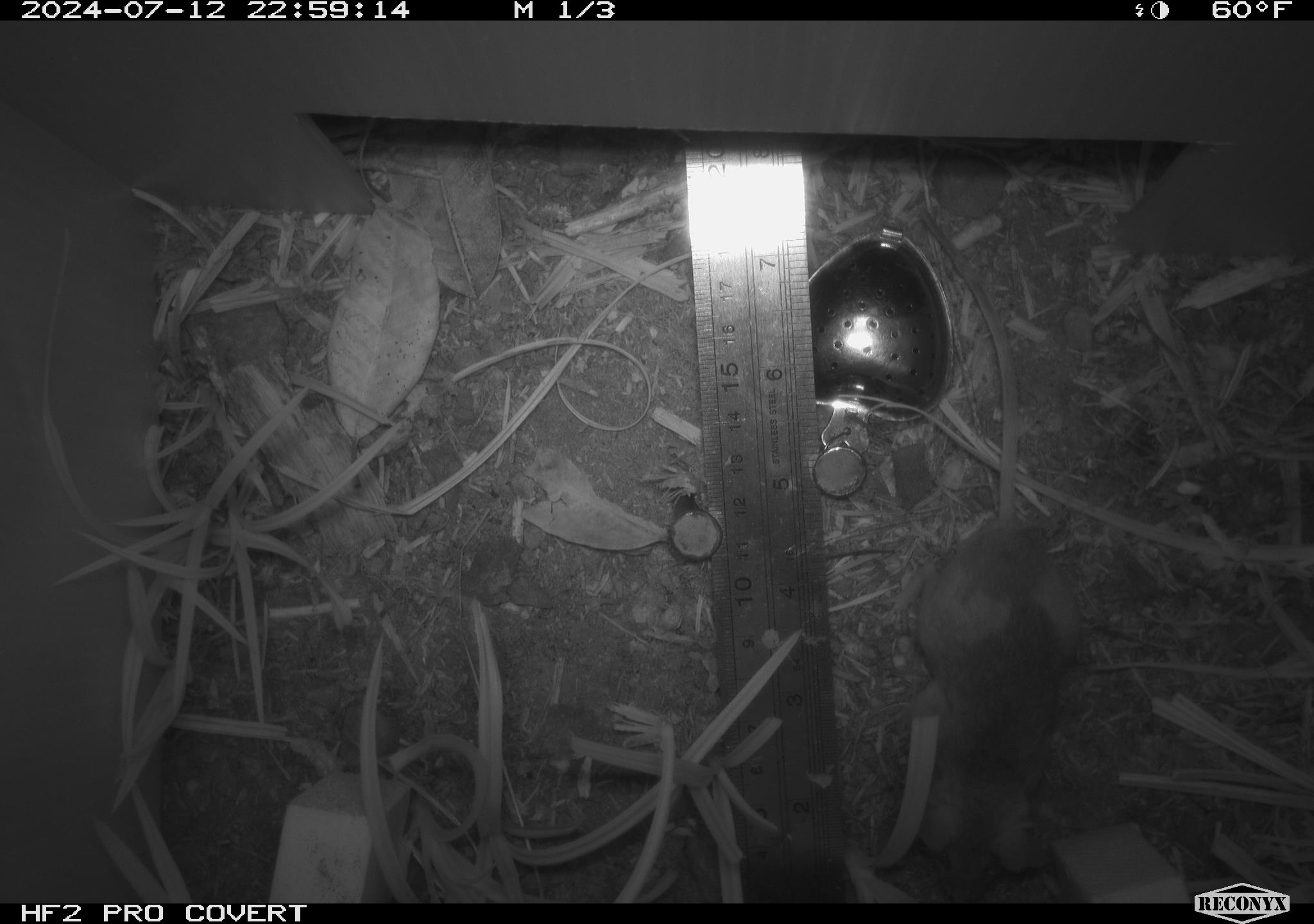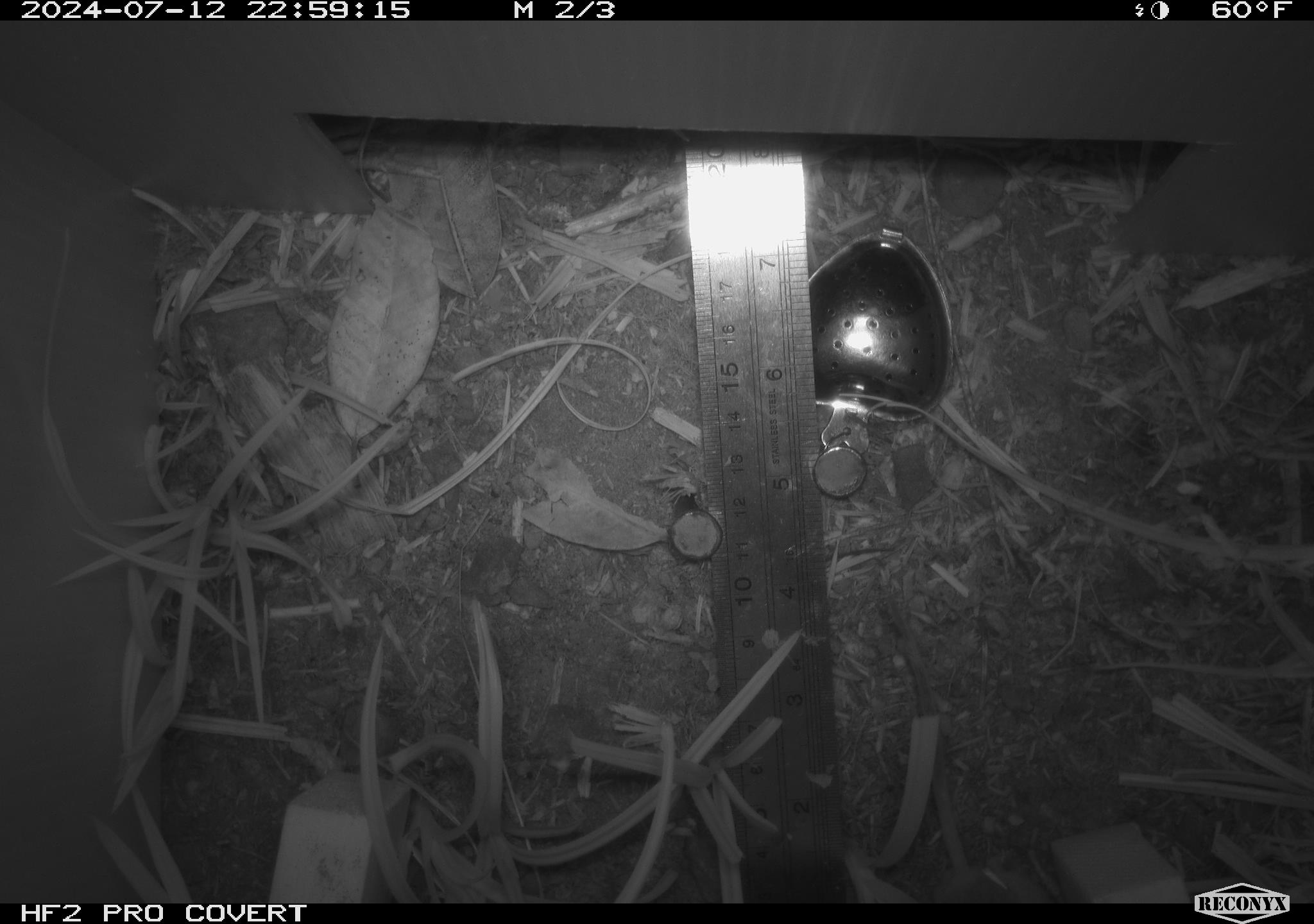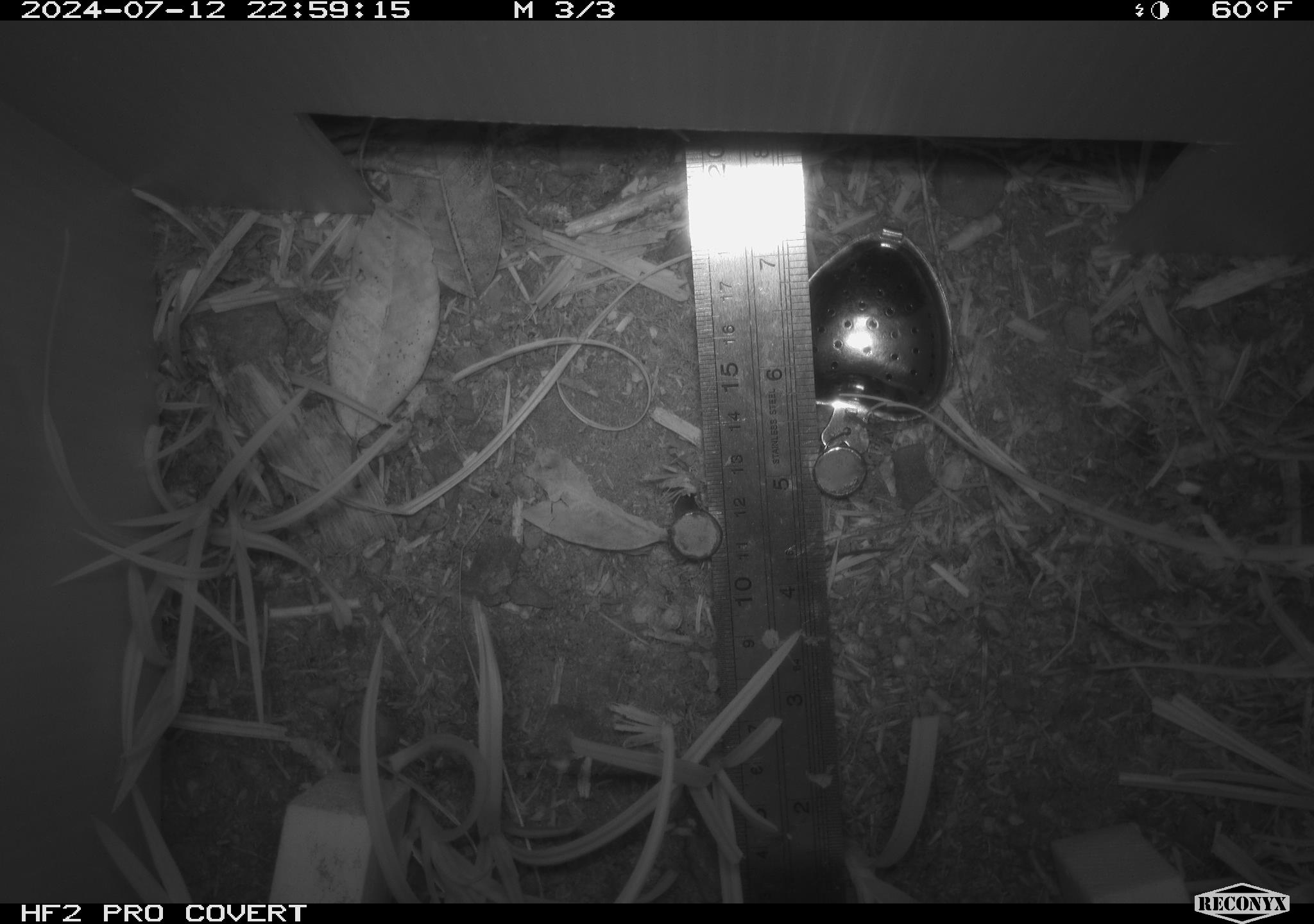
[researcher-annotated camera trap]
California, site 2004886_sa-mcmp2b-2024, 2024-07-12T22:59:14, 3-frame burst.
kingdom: Animalia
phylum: Chordata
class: Mammalia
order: Rodentia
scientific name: Rodentia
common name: mouse species